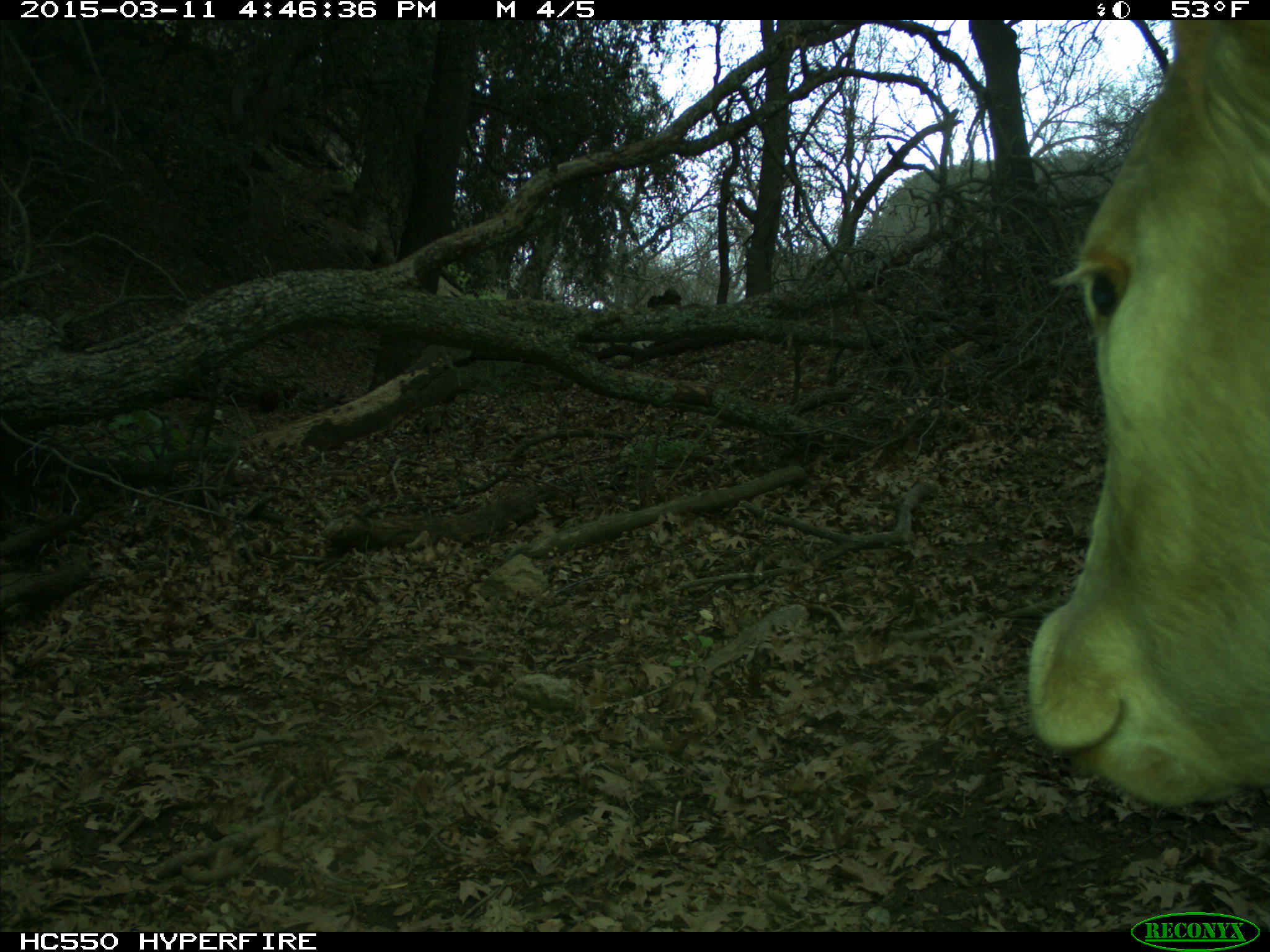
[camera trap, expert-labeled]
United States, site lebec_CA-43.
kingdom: Animalia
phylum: Chordata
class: Mammalia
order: Artiodactyla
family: Bovidae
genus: Bos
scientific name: Bos taurus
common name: domestic cow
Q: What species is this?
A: Bos taurus (domestic cow).